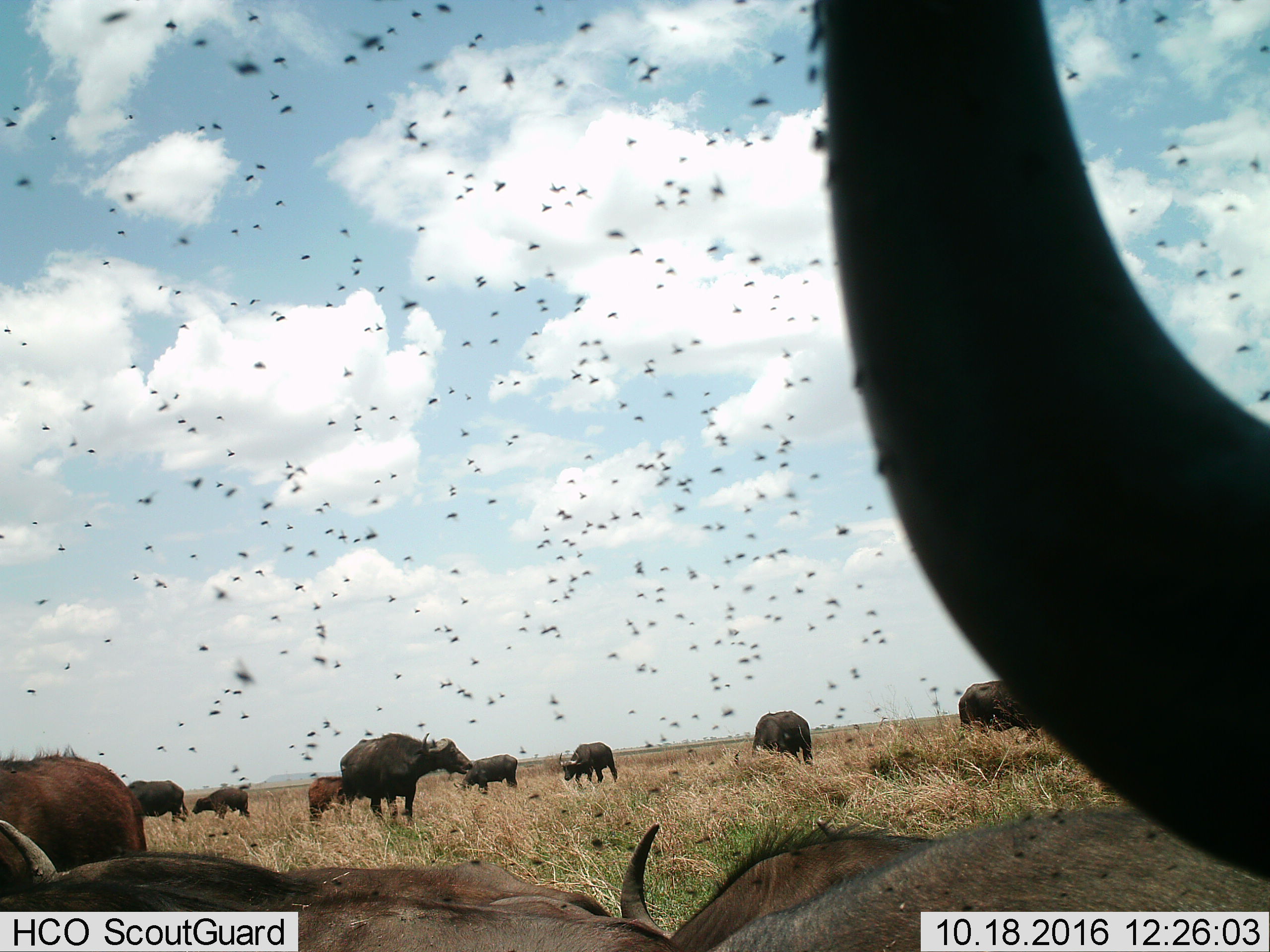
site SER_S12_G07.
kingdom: Animalia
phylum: Chordata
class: Mammalia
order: Artiodactyla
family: Bovidae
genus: Syncerus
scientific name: Syncerus caffer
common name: african buffalo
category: buffalo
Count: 11-50.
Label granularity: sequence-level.